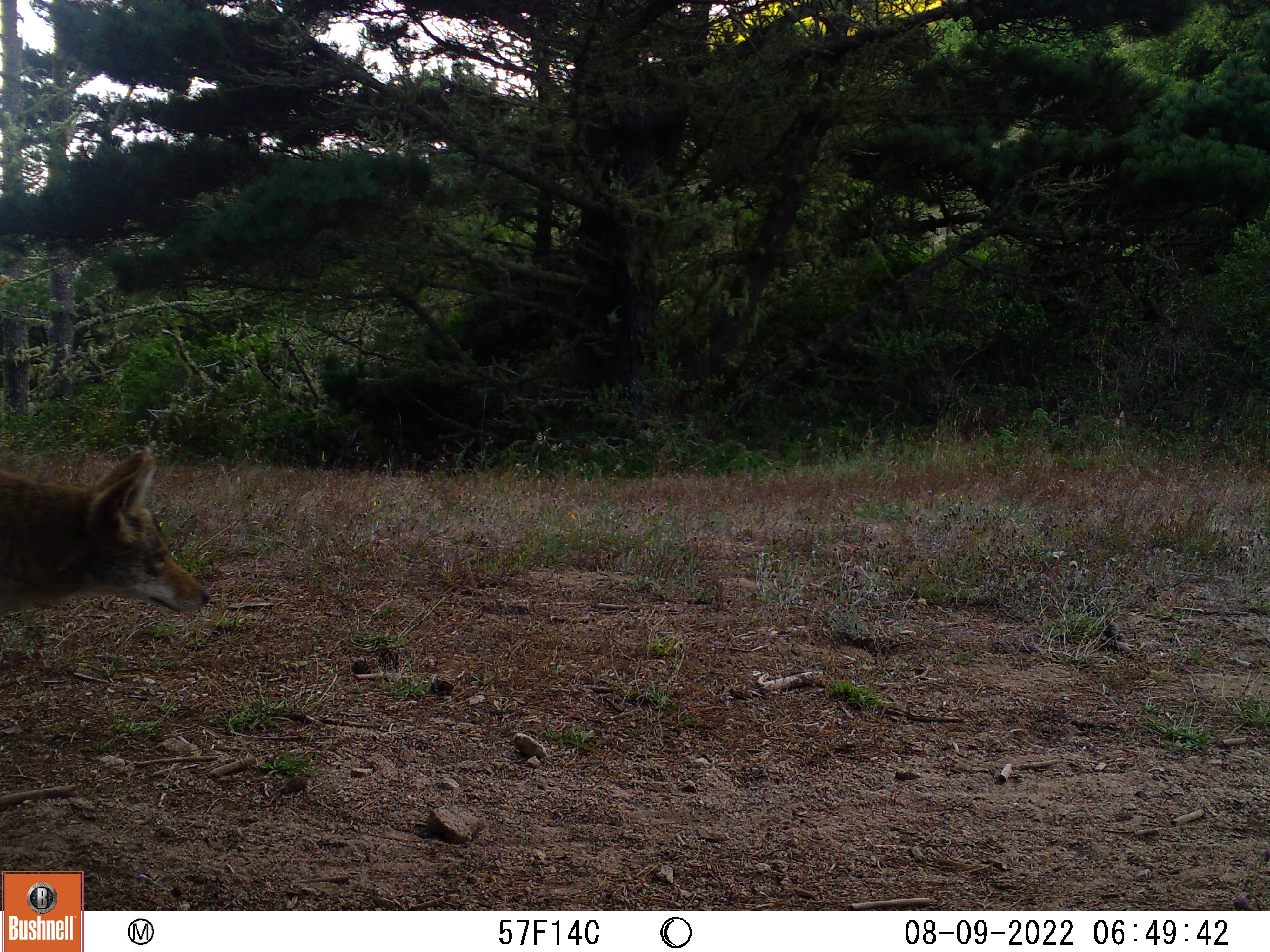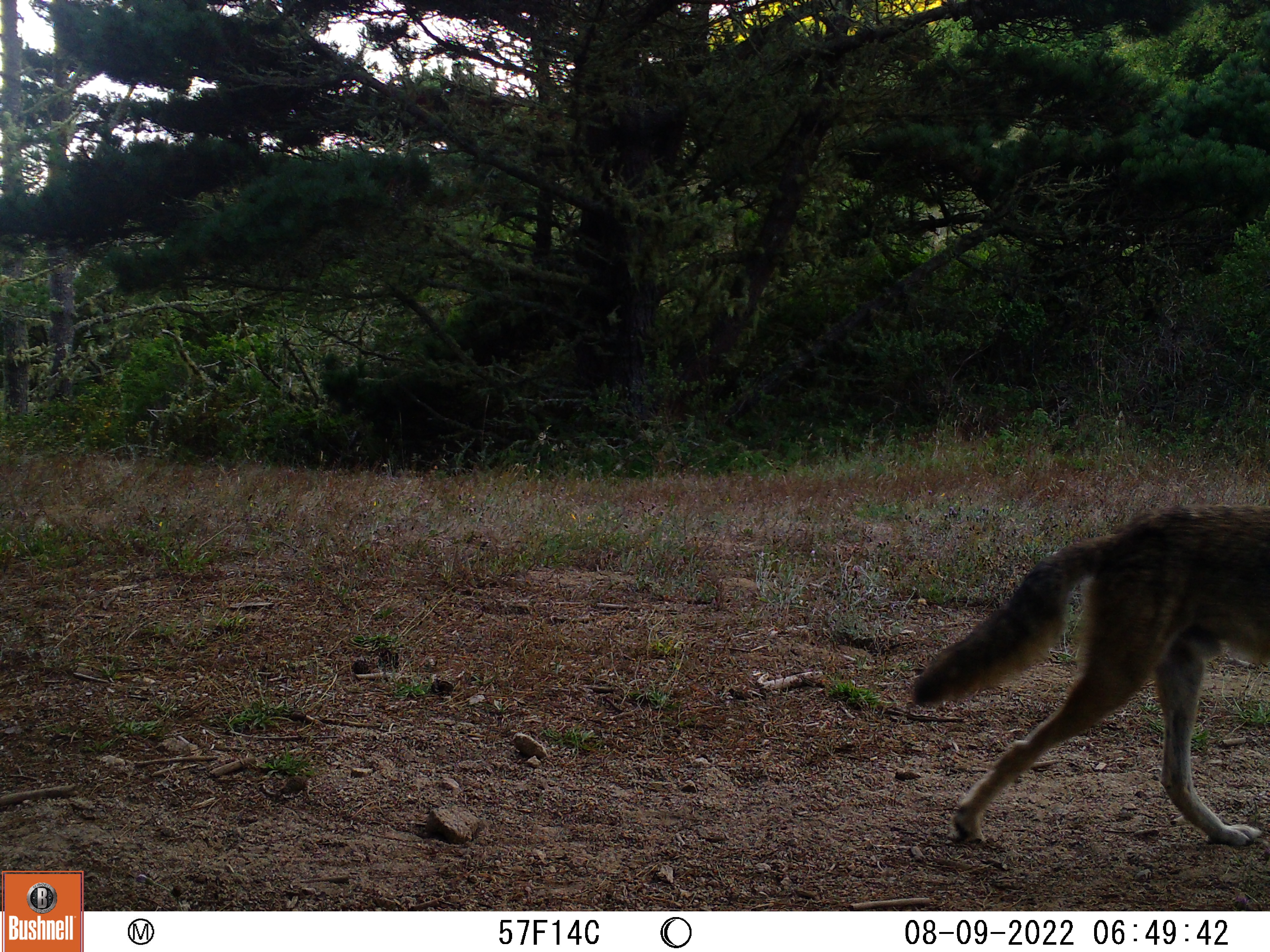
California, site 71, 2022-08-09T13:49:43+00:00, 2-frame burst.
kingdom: Animalia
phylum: Chordata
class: Mammalia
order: Carnivora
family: Canidae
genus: Canis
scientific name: Canis latrans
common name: coyote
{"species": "coyote (Canis latrans)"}